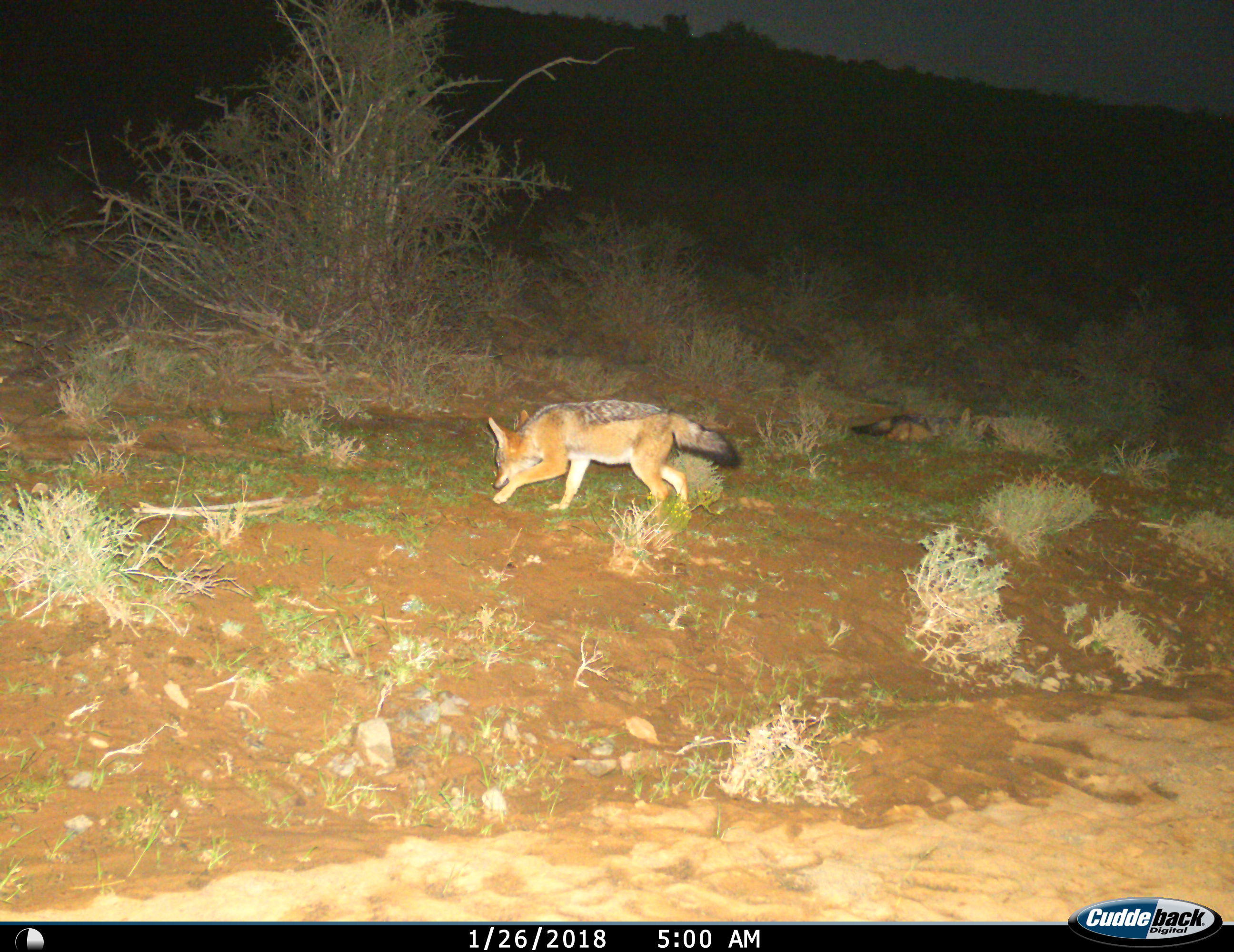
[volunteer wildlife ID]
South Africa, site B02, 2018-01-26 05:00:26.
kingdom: Animalia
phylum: Chordata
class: Mammalia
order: Carnivora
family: Canidae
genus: Lupulella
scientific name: Lupulella mesomelas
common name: black-backed jackal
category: jackalblackbacked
Jackalblackbacked (black-backed jackal) (Lupulella mesomelas), count 2. Behavior (volunteer vote fractions): standing 20%, resting 70%, moving 90%, interacting 0%. Young present (vote fraction): 20%. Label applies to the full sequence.